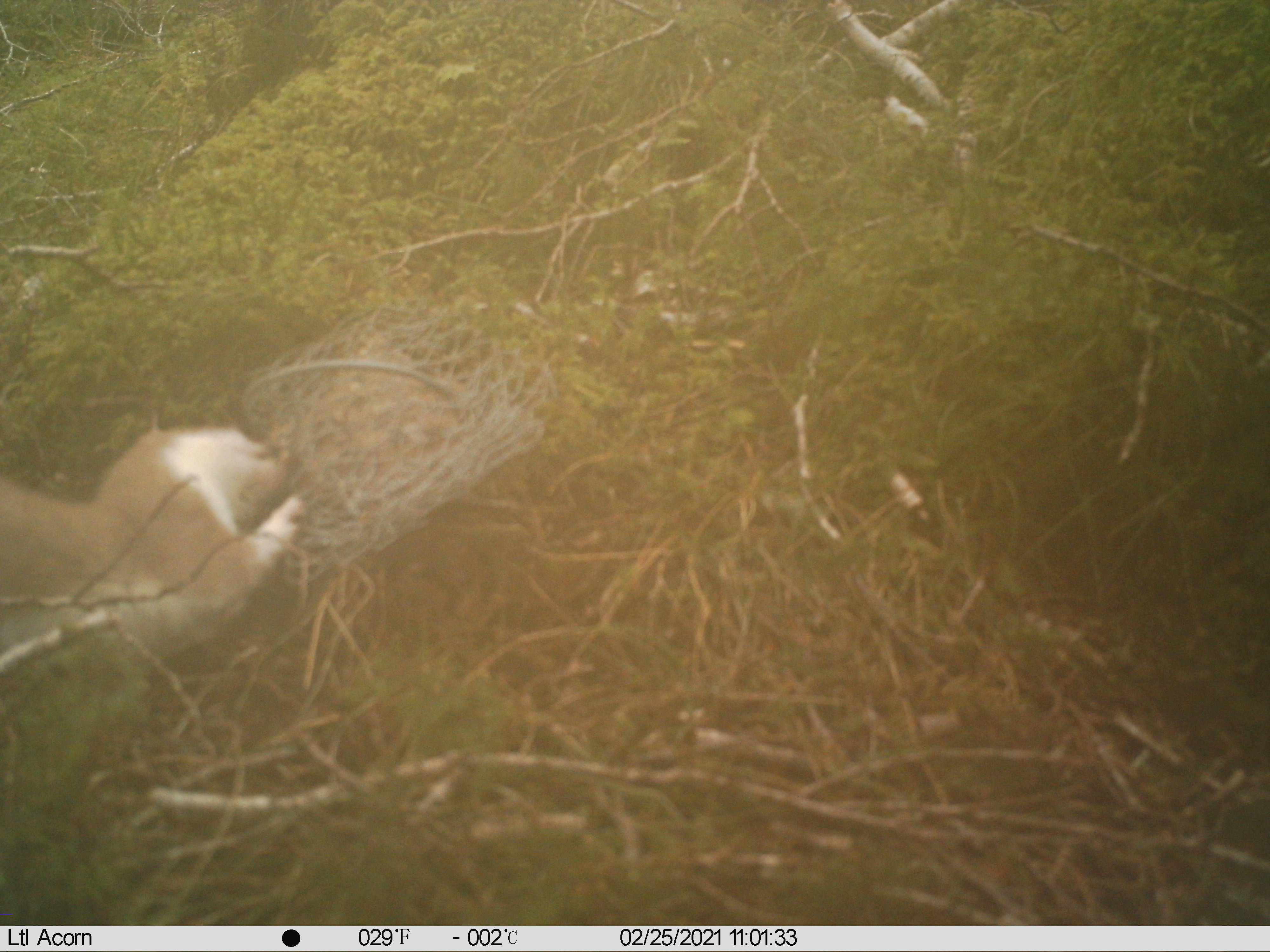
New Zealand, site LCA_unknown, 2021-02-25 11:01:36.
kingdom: Animalia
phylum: Chordata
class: Mammalia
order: Carnivora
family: Mustelidae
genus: Mustela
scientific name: Mustela erminea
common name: stoat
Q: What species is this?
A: Stoat (Mustela erminea).